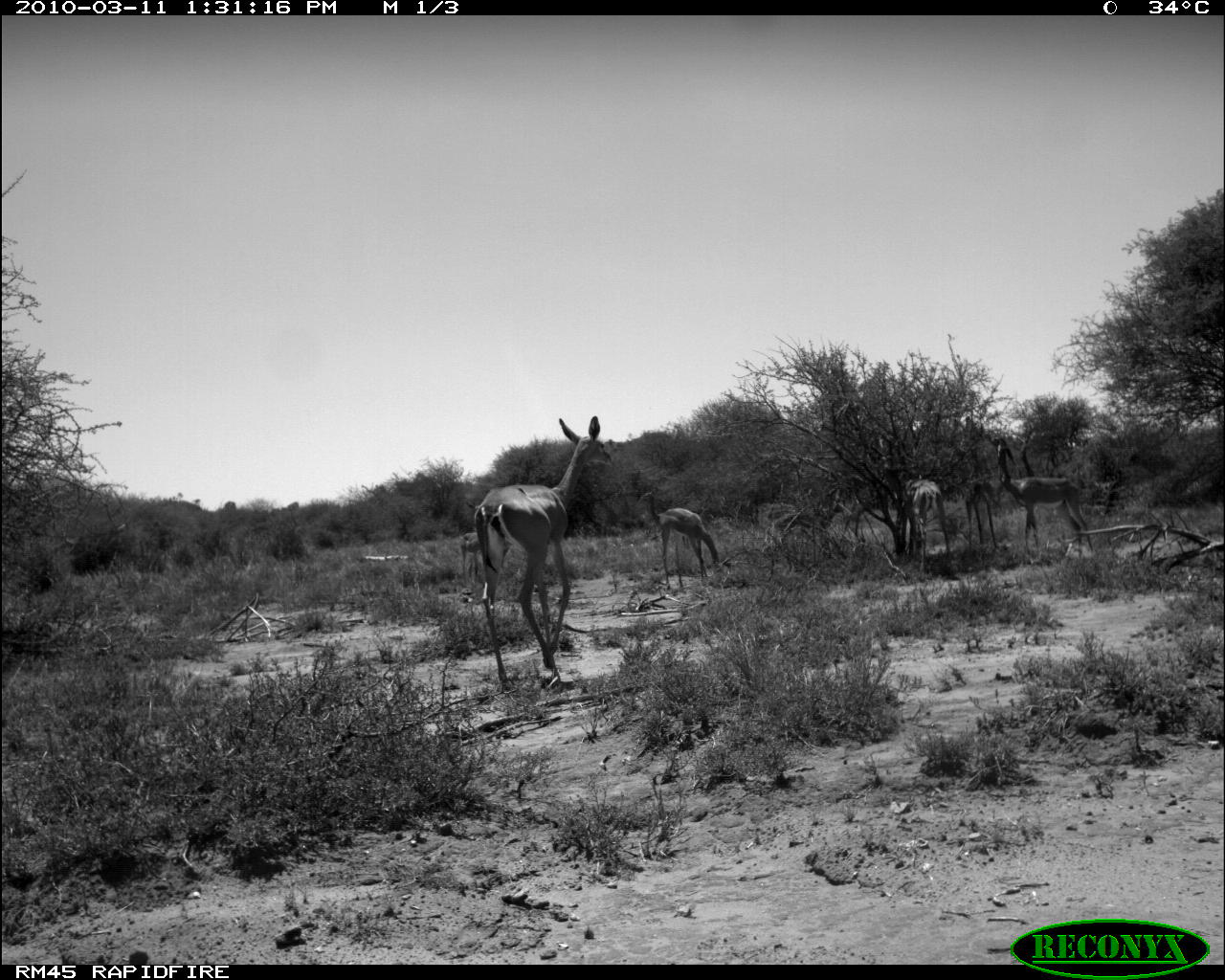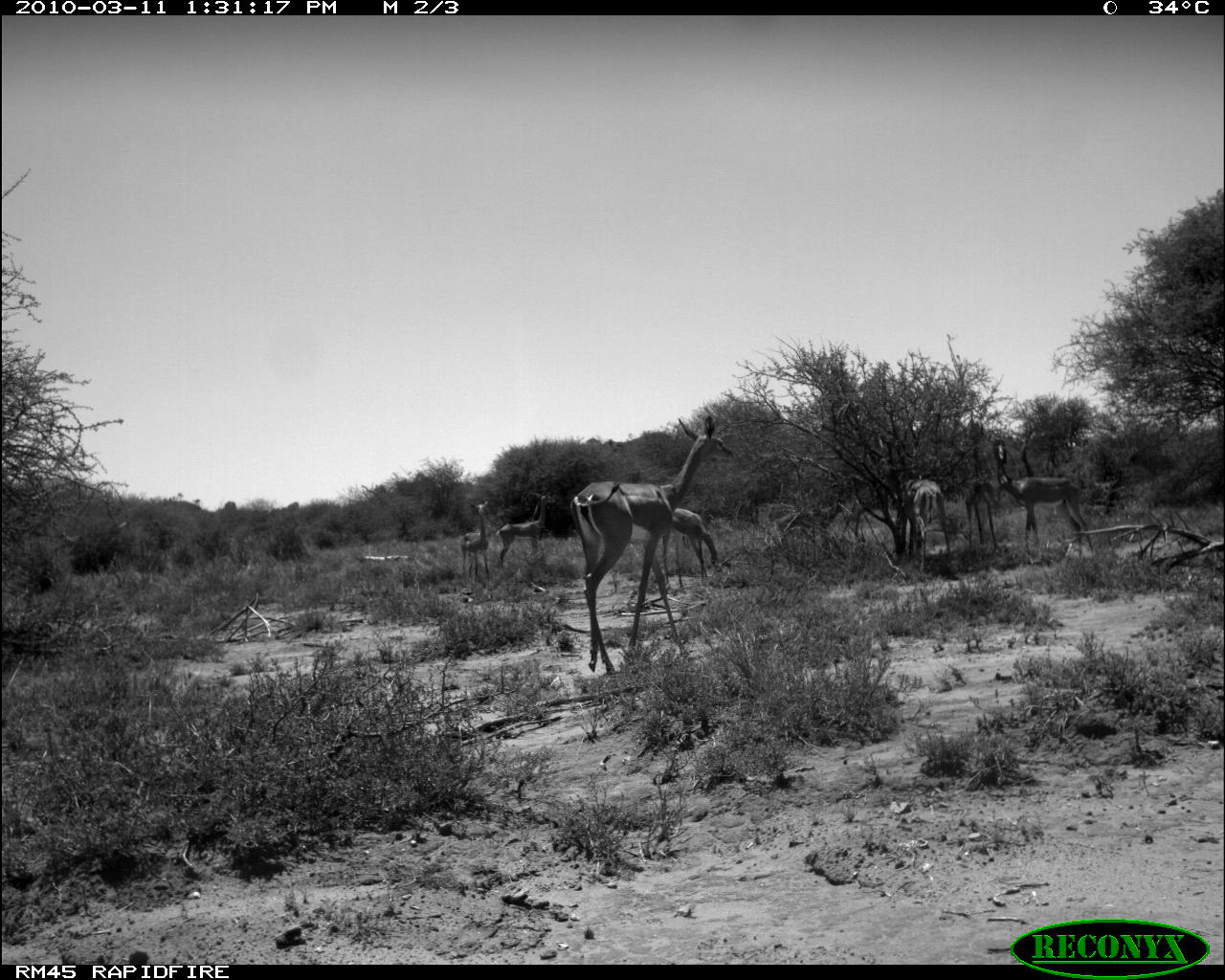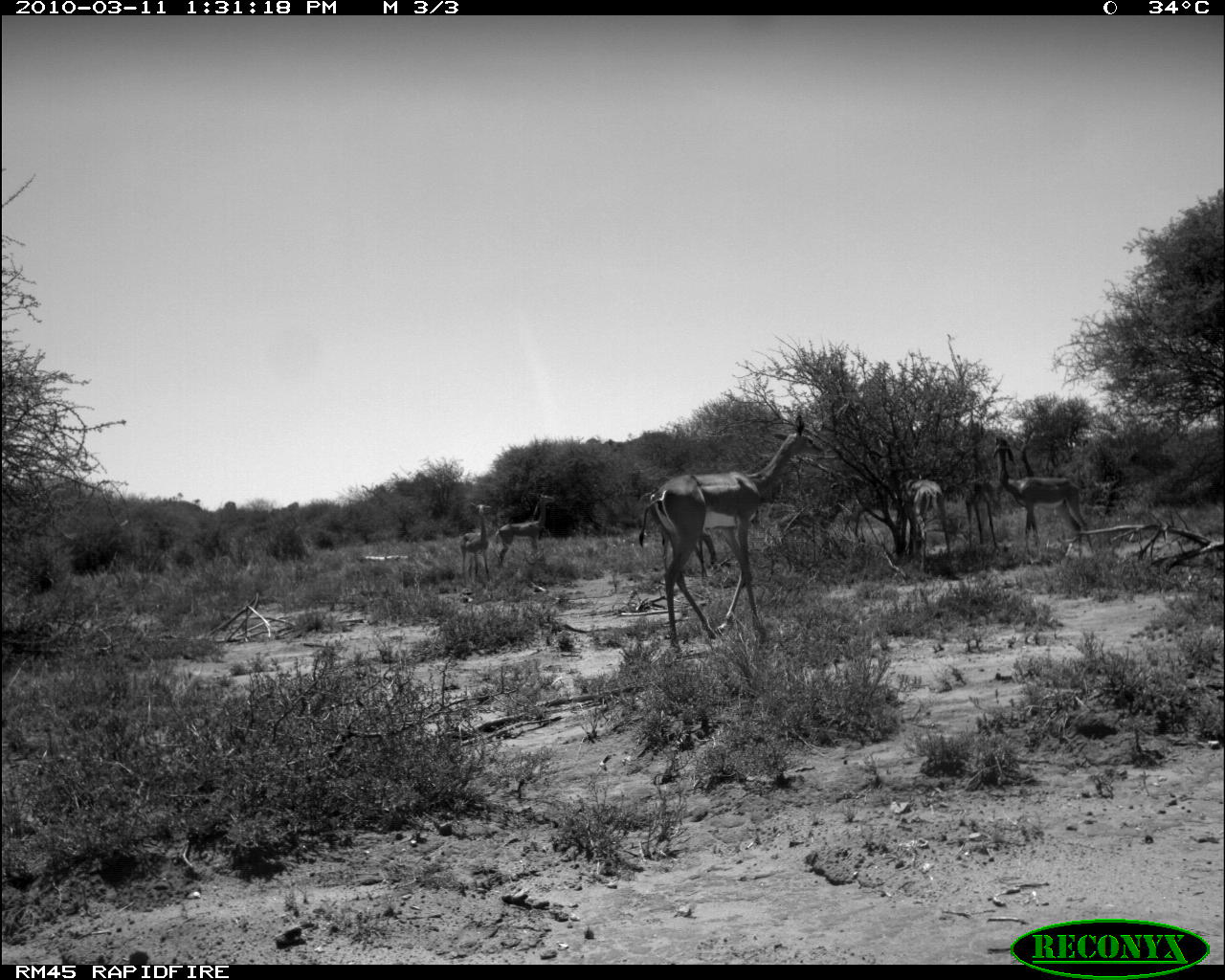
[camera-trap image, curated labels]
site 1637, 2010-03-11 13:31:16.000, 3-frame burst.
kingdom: Animalia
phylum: Chordata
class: Mammalia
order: Artiodactyla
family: Bovidae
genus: Litocranius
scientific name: Litocranius walleri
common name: gerenuk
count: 4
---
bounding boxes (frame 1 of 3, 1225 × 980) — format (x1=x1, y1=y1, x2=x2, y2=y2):
litocranius walleri: (x1=472, y1=416, x2=613, y2=694); (x1=994, y1=437, x2=1096, y2=555); (x1=640, y1=491, x2=721, y2=591); (x1=895, y1=471, x2=957, y2=578); (x1=960, y1=467, x2=1002, y2=552); (x1=459, y1=532, x2=481, y2=588)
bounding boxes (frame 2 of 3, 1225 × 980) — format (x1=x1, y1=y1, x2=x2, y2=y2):
litocranius walleri: (x1=569, y1=416, x2=734, y2=674); (x1=995, y1=439, x2=1094, y2=555); (x1=896, y1=475, x2=957, y2=578); (x1=496, y1=492, x2=555, y2=570); (x1=667, y1=507, x2=720, y2=587); (x1=961, y1=460, x2=999, y2=549); (x1=459, y1=499, x2=492, y2=583)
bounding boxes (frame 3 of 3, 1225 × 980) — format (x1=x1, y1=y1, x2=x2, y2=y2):
litocranius walleri: (x1=640, y1=415, x2=825, y2=655); (x1=996, y1=435, x2=1094, y2=559); (x1=638, y1=487, x2=718, y2=582); (x1=899, y1=477, x2=954, y2=576); (x1=495, y1=491, x2=555, y2=568); (x1=960, y1=450, x2=998, y2=548); (x1=458, y1=501, x2=492, y2=590)